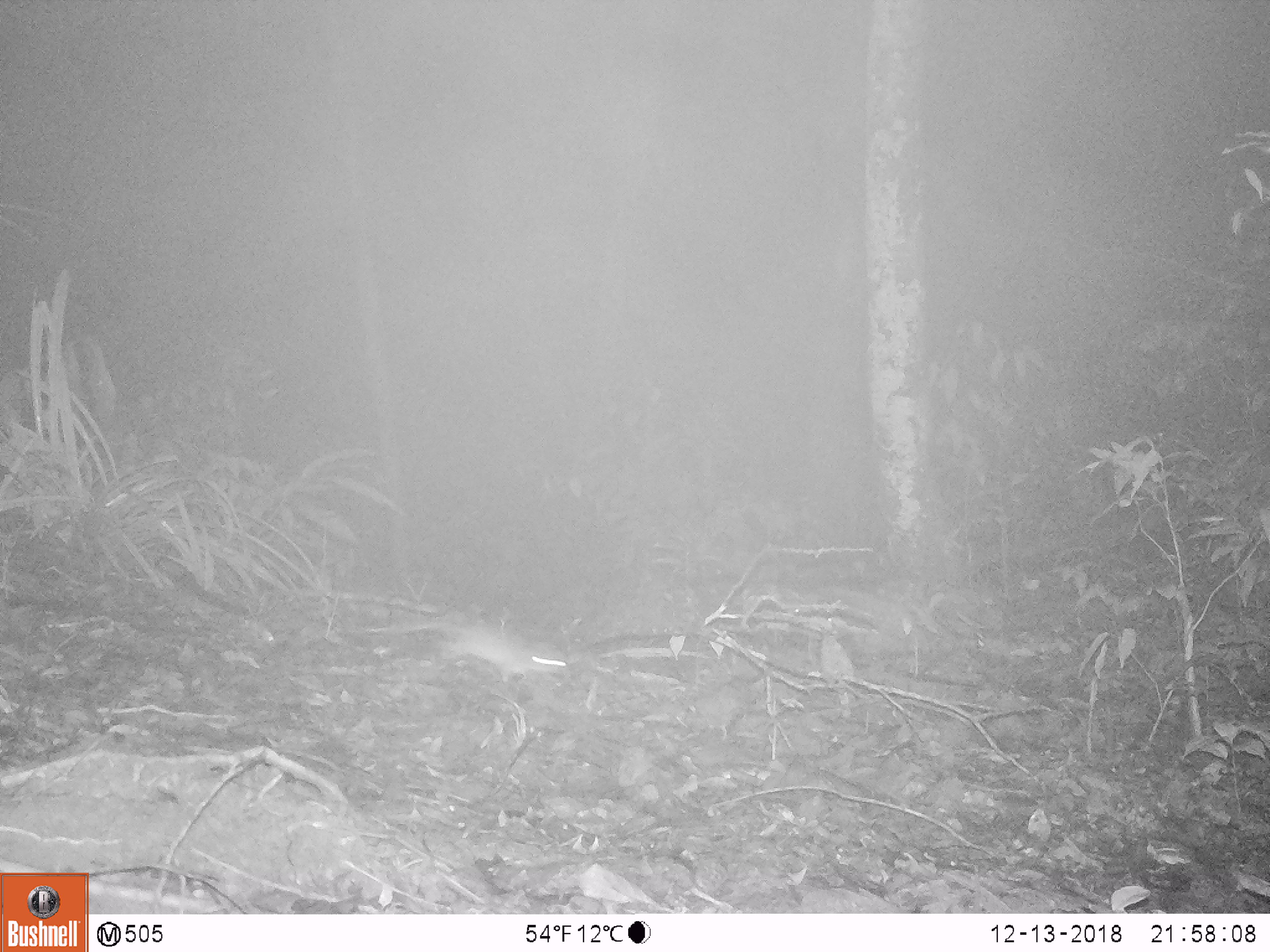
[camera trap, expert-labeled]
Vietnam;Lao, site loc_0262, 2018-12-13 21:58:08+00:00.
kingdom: Animalia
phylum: Chordata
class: Mammalia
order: Rodentia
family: Muridae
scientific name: Muridae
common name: old-world mice and rats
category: unidentified murid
Unidentified murid (old-world mice and rats) (Muridae). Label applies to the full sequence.